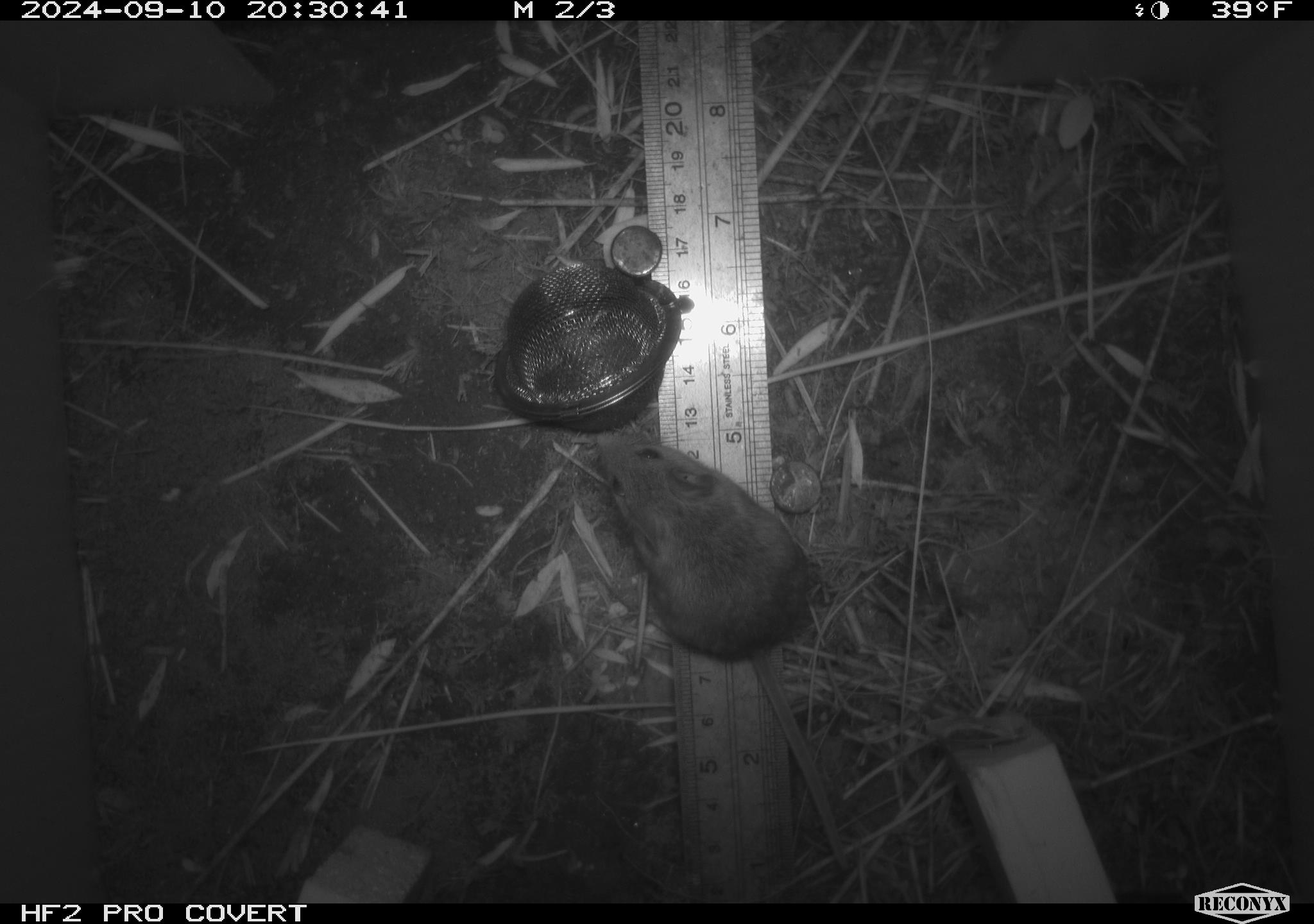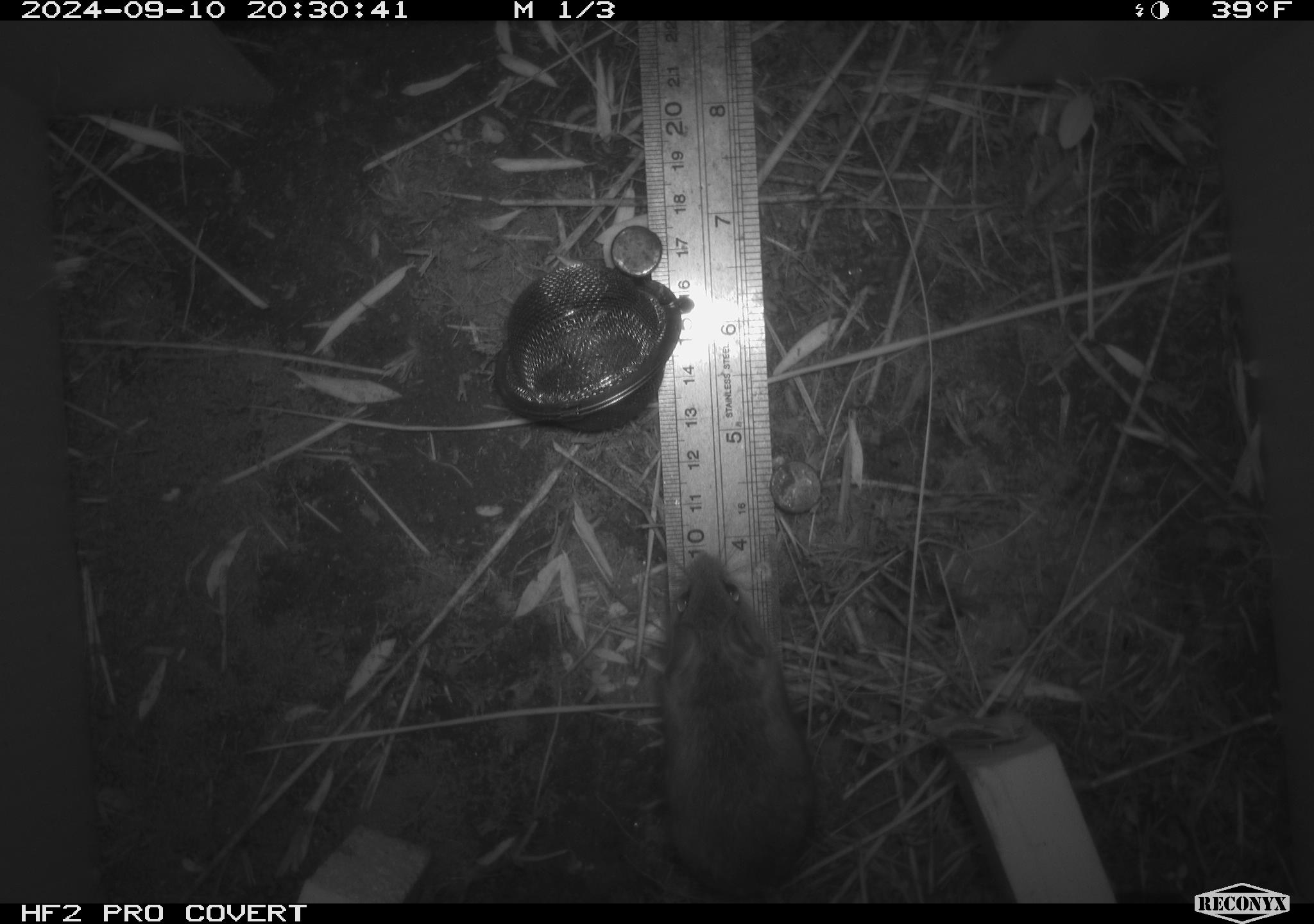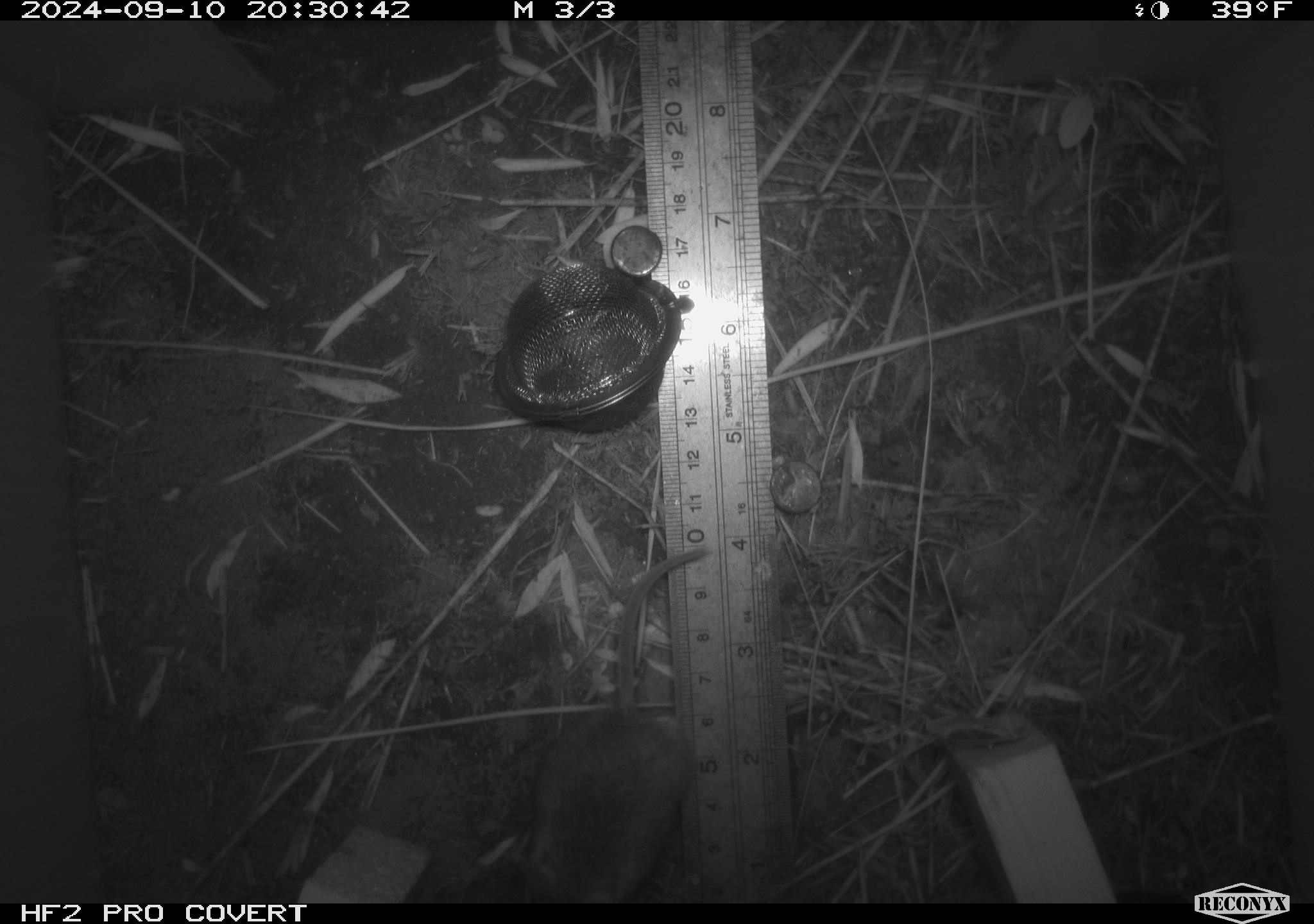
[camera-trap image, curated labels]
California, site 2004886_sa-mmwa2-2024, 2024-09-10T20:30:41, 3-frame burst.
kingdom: Animalia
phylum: Chordata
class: Mammalia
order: Rodentia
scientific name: Rodentia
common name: mouse species